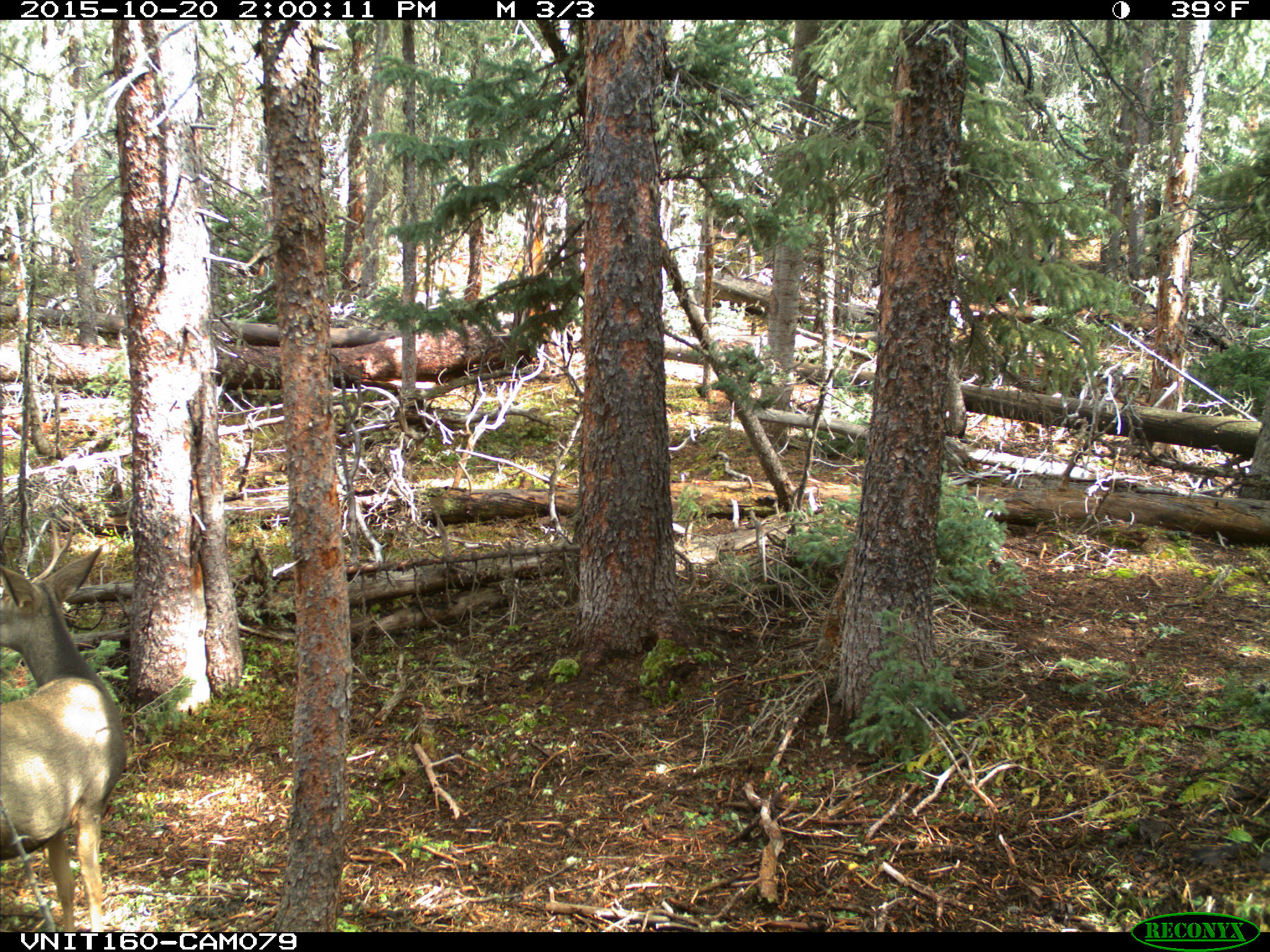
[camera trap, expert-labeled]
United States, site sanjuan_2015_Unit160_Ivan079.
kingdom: Animalia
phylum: Chordata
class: Mammalia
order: Artiodactyla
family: Cervidae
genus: Odocoileus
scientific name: Odocoileus hemionus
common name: mule deer